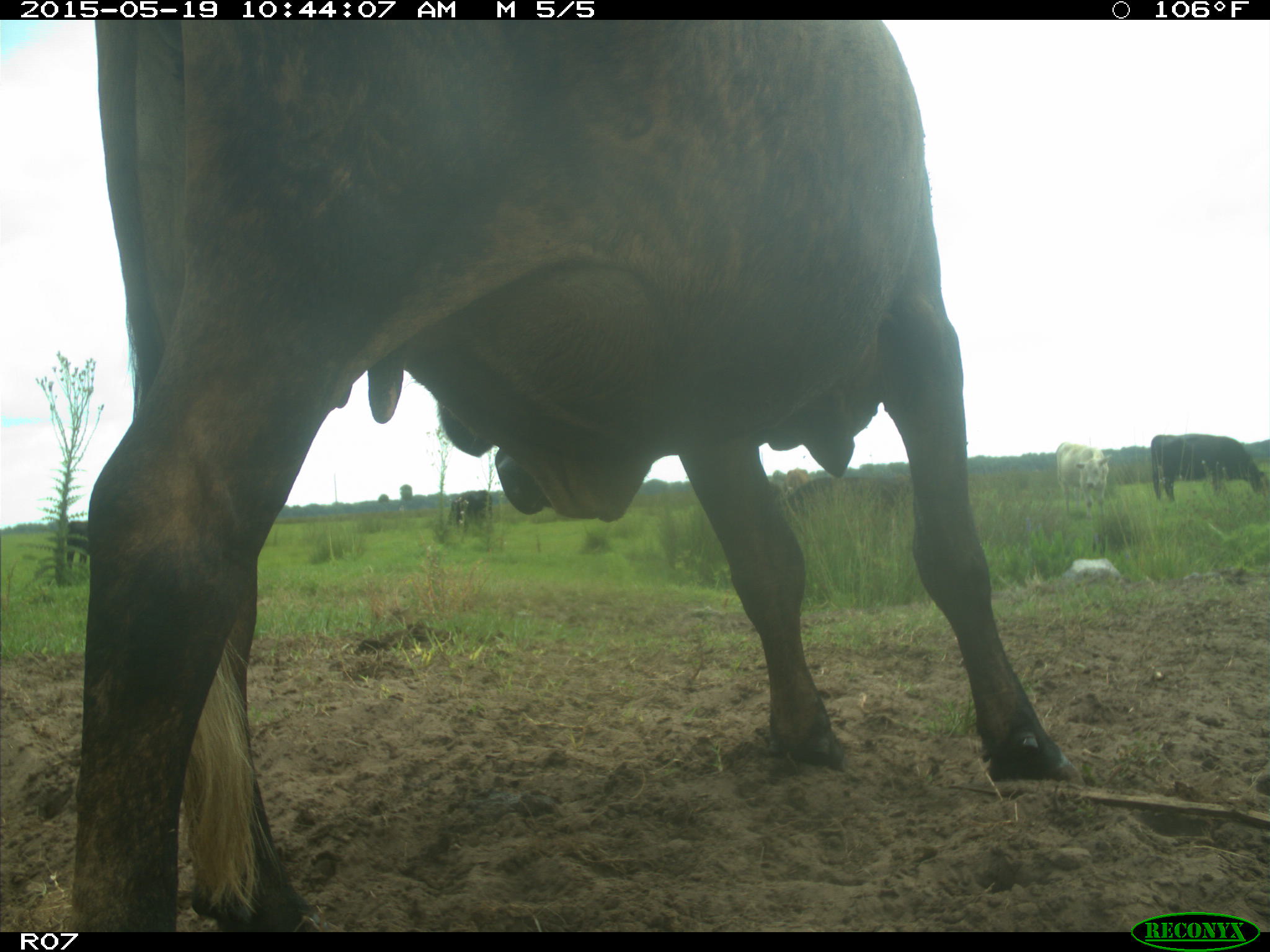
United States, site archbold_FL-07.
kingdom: Animalia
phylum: Chordata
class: Mammalia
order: Artiodactyla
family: Bovidae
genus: Bos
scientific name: Bos taurus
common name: domestic cow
Bos taurus (domestic cow).